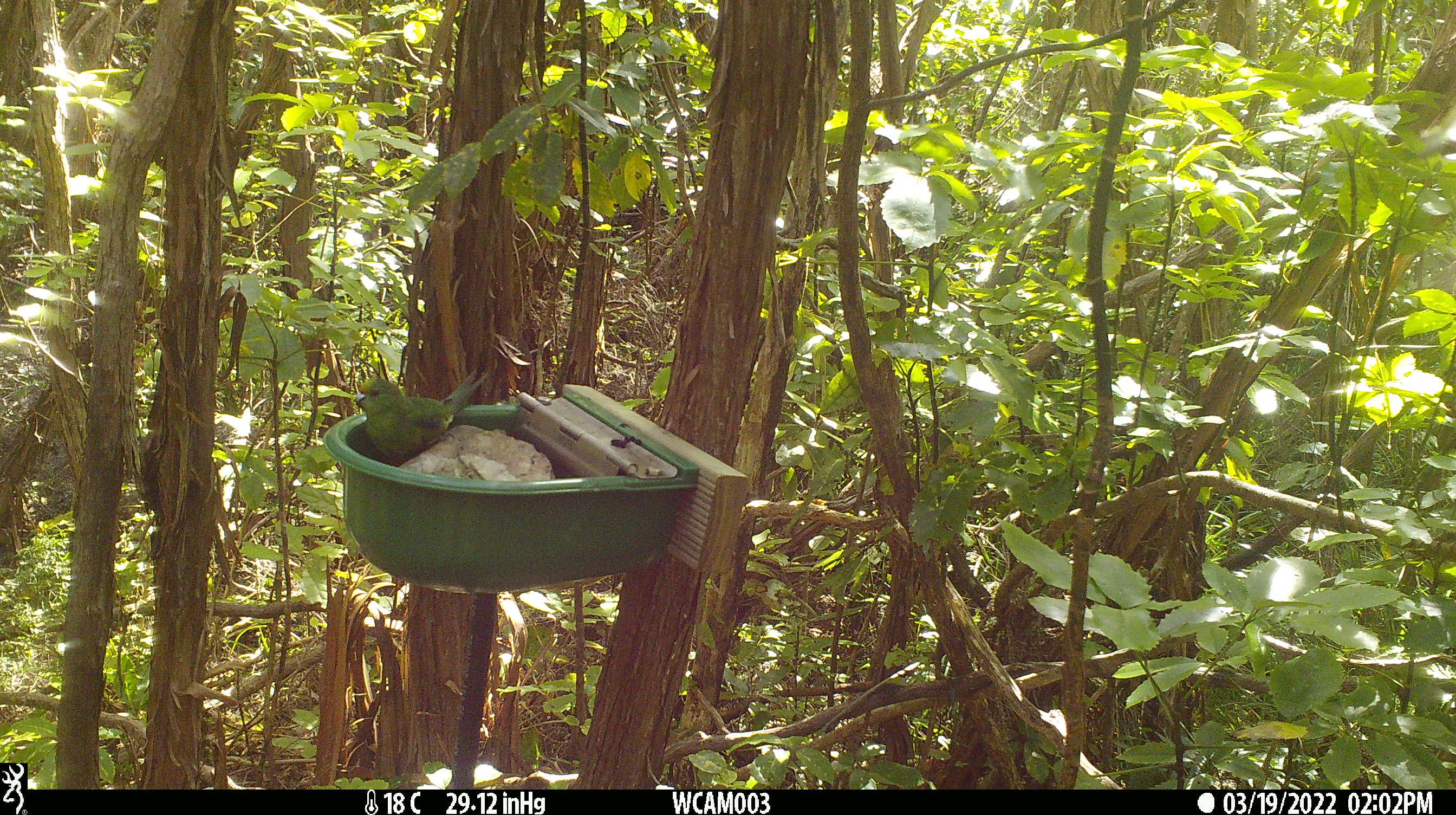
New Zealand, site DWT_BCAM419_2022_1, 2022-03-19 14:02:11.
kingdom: Animalia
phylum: Chordata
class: Aves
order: Psittaciformes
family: Psittaculidae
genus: Cyanoramphus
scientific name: Cyanoramphus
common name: parakeet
Parakeet (Cyanoramphus).